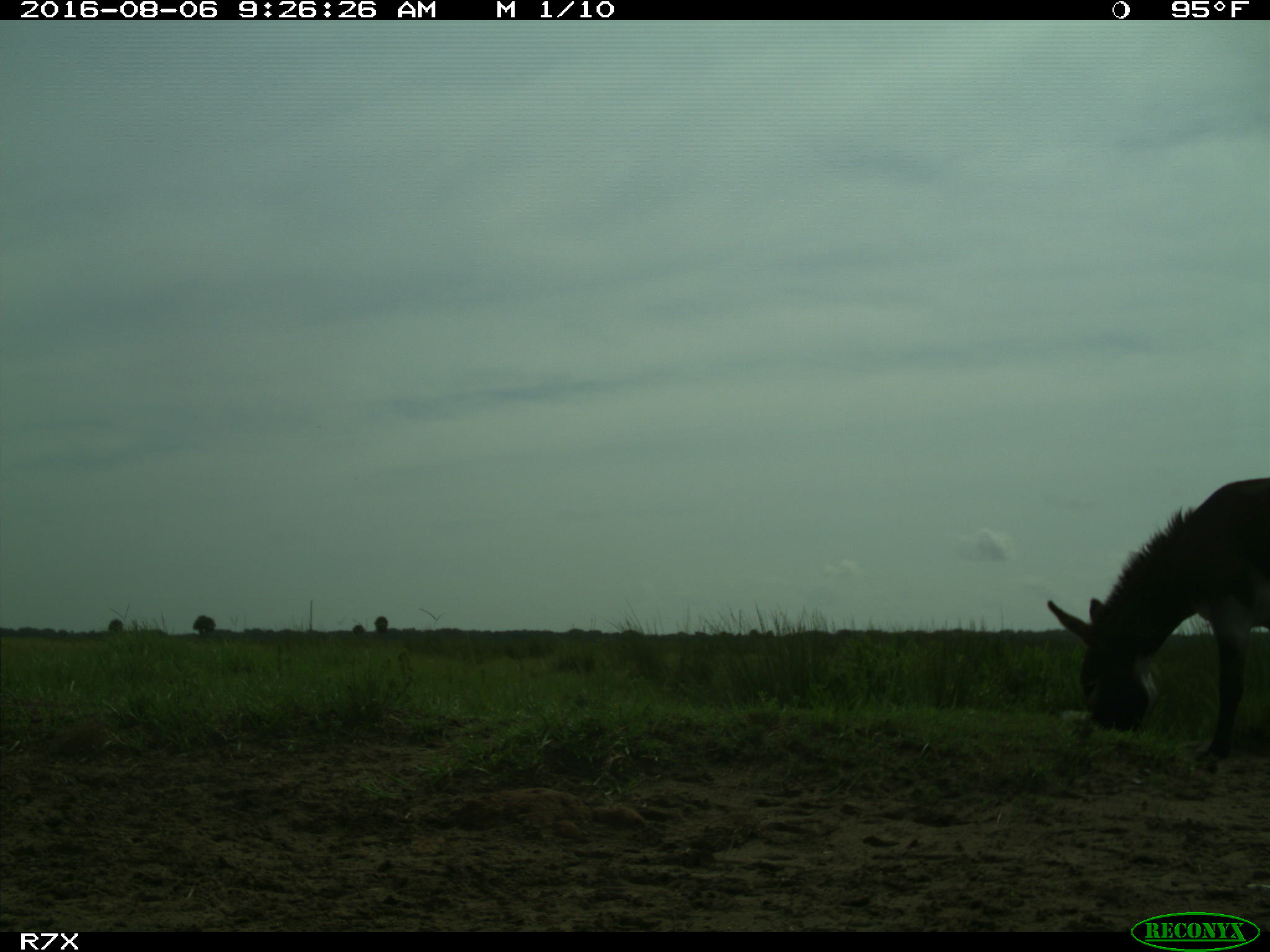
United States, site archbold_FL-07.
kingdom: Animalia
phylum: Chordata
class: Mammalia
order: Perissodactyla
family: Equidae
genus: Equus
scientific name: Equus africanus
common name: african wild ass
Equus africanus (african wild ass).